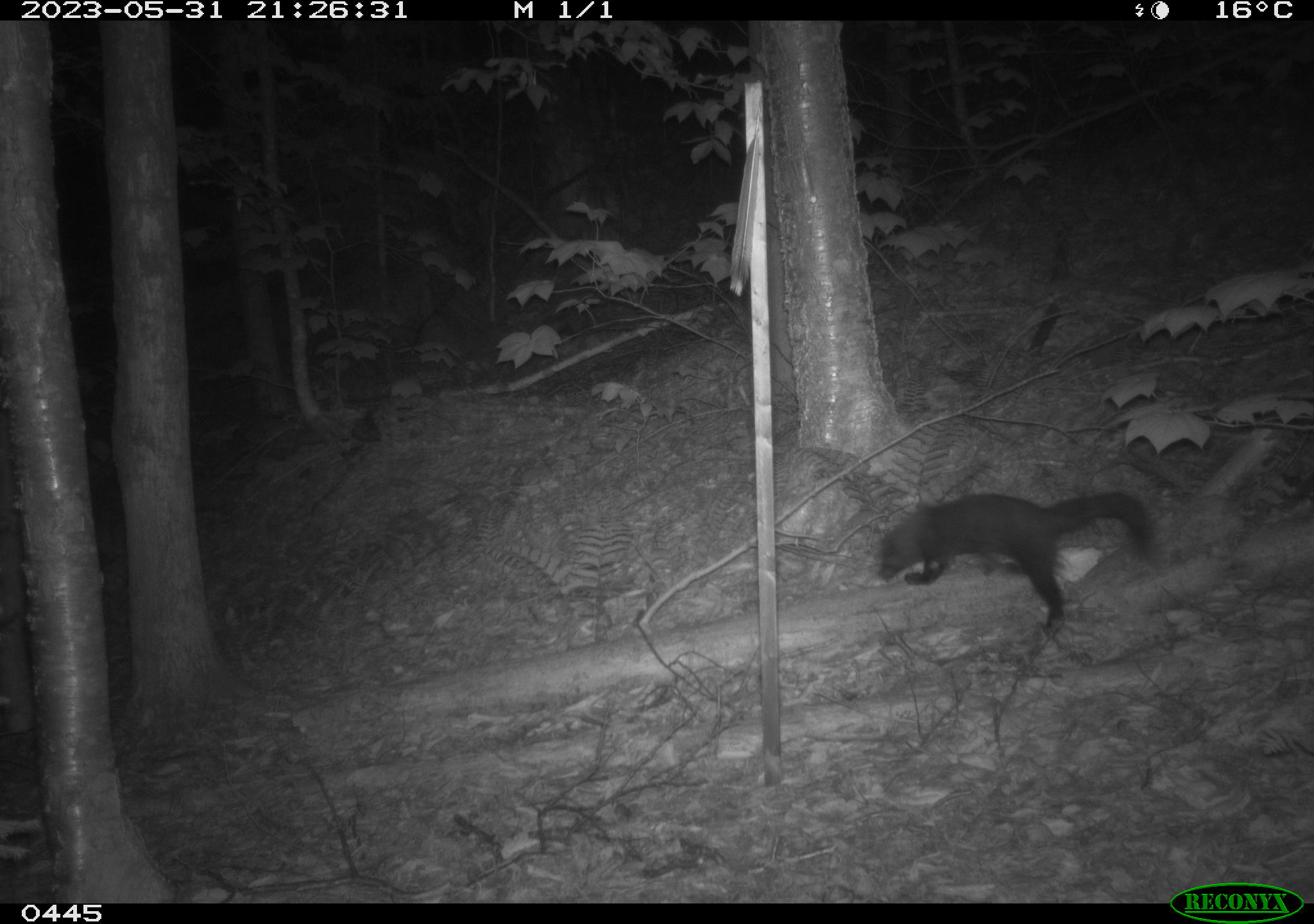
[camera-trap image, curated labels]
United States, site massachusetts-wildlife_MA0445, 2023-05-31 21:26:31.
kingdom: Animalia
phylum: Chordata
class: Mammalia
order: Carnivora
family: Mustelidae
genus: Pekania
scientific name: Pekania pennanti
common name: fisher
Fisher (Pekania pennanti).